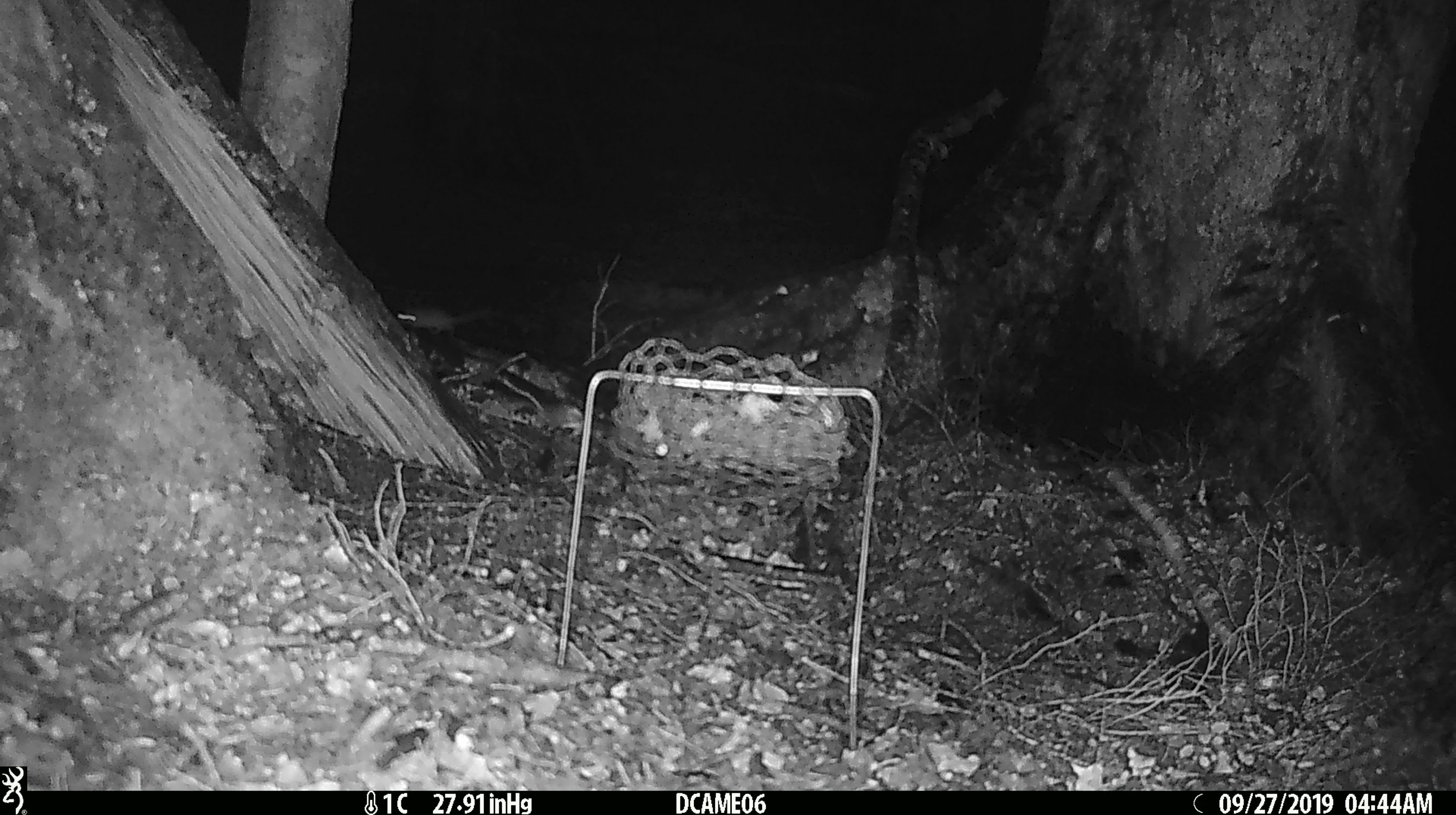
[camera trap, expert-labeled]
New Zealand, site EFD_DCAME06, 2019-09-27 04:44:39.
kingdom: Animalia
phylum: Chordata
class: Mammalia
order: Rodentia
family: Muridae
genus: Mus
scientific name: Mus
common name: mouse